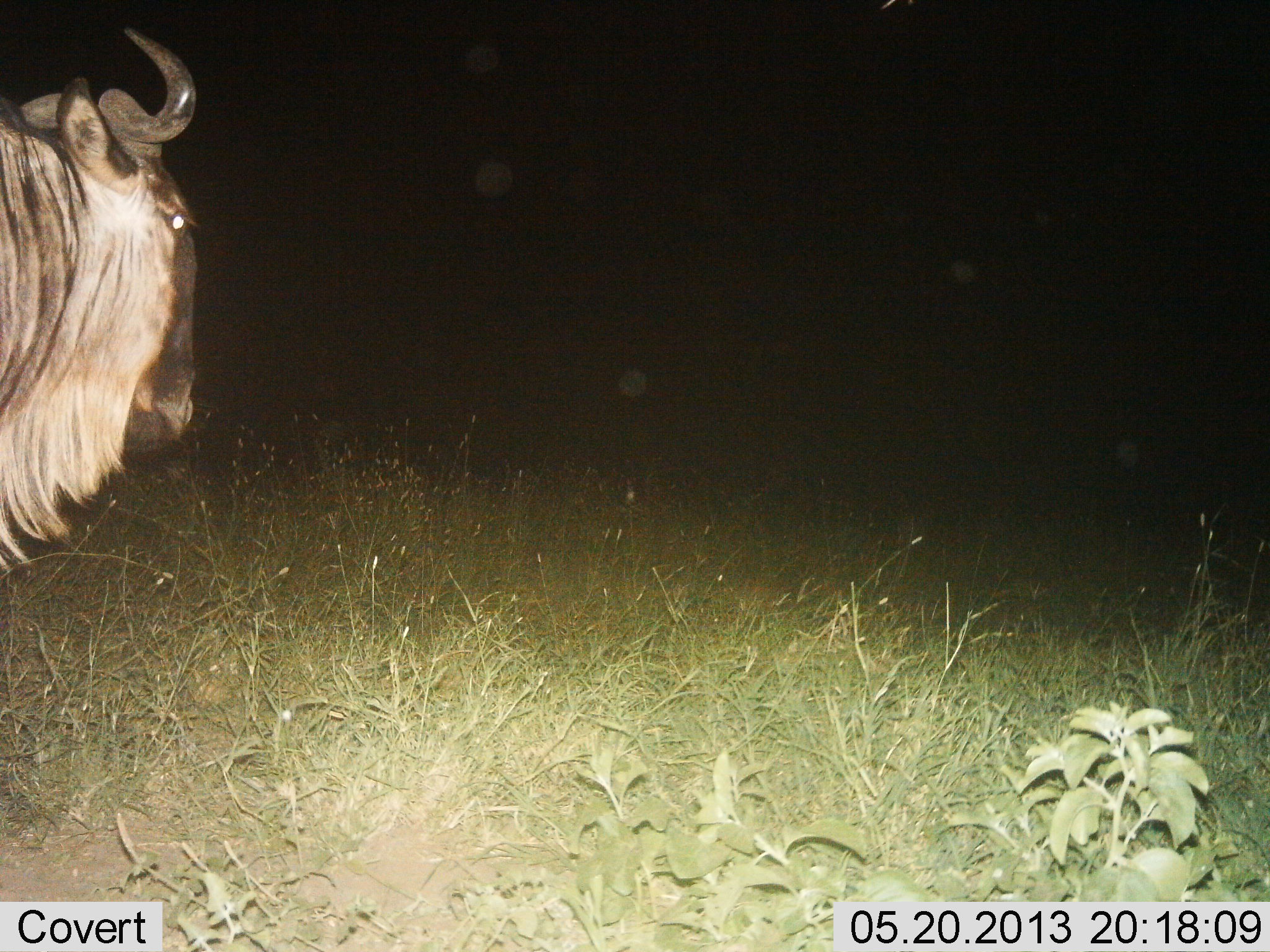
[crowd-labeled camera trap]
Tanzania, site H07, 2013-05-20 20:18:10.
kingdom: Animalia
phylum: Chordata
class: Mammalia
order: Artiodactyla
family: Bovidae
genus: Connochaetes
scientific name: Connochaetes taurinus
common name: blue wildebeest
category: wildebeest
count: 1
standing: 82%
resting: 0%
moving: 23%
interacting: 0%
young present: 0%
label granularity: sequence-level